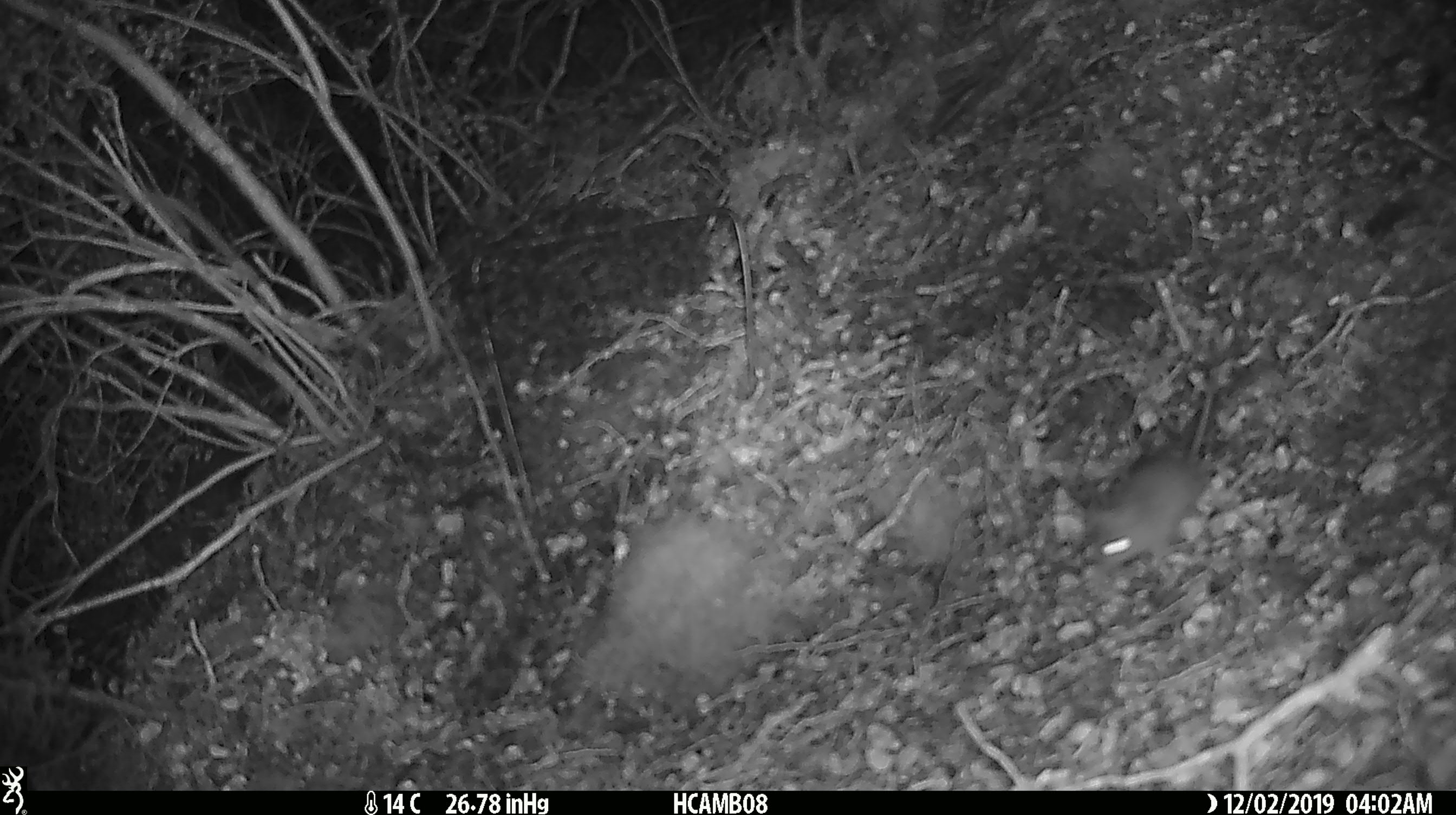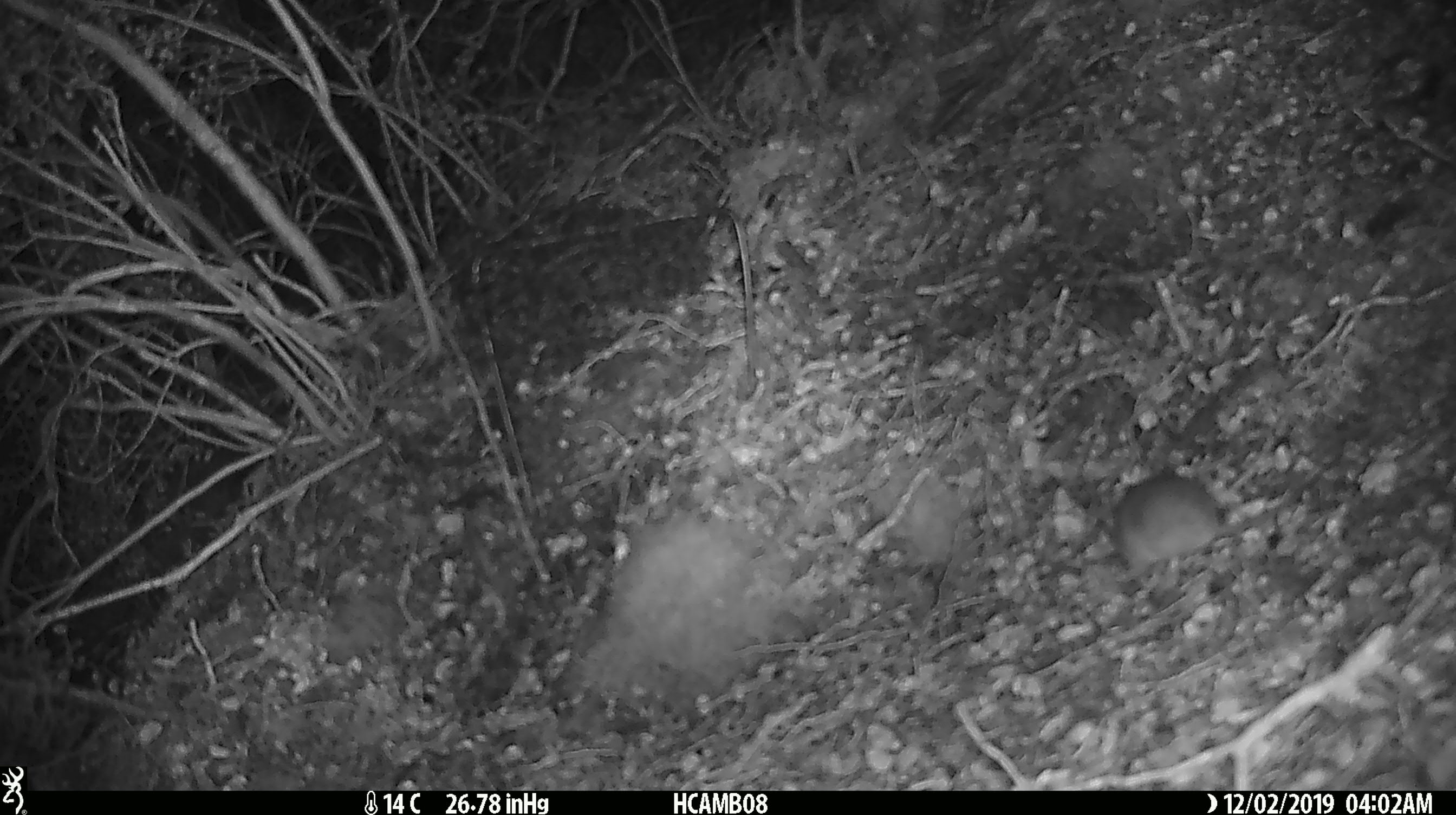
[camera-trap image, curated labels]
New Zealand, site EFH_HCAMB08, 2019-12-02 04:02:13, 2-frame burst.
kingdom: Animalia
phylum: Chordata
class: Mammalia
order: Rodentia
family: Muridae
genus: Mus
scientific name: Mus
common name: mouse